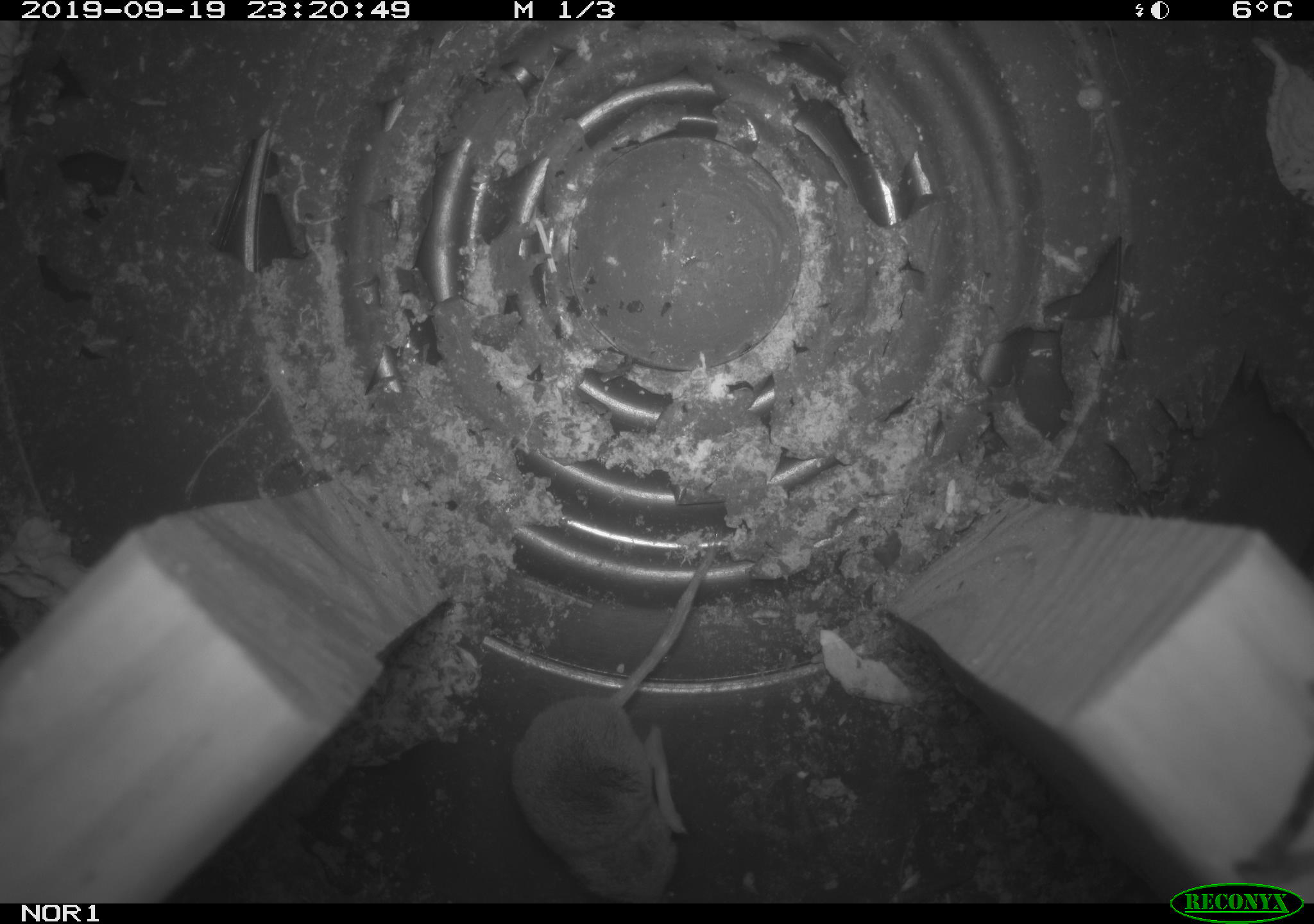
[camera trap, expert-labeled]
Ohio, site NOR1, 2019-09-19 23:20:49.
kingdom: Animalia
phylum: Chordata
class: Mammalia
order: Eulipotyphla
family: Soricidae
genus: Sorex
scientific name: Sorex cinereus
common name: masked shrew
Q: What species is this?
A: Masked shrew (Sorex cinereus).